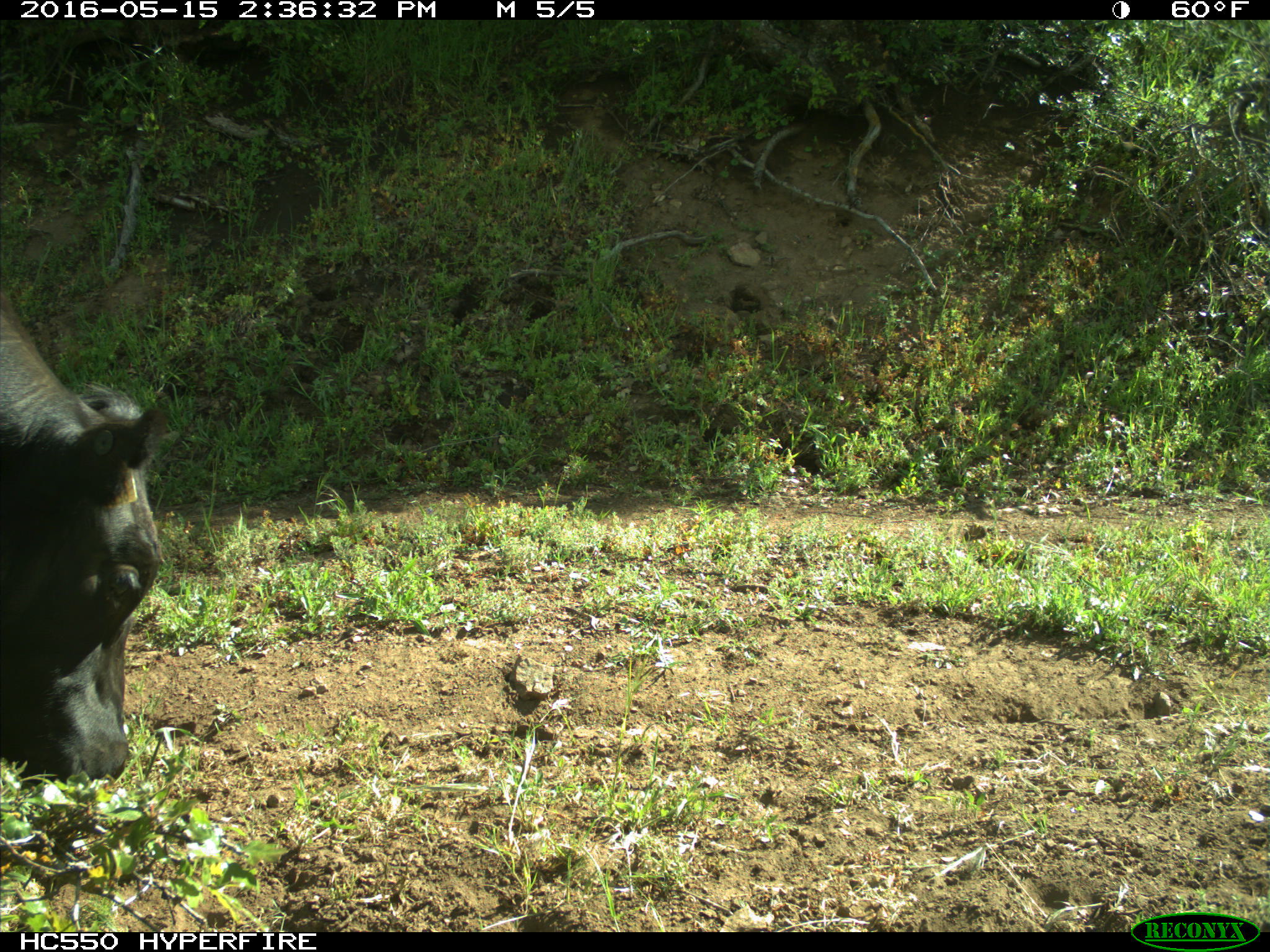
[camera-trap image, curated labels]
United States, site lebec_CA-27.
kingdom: Animalia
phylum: Chordata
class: Mammalia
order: Artiodactyla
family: Bovidae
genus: Bos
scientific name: Bos taurus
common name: domestic cow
Bos taurus (domestic cow).